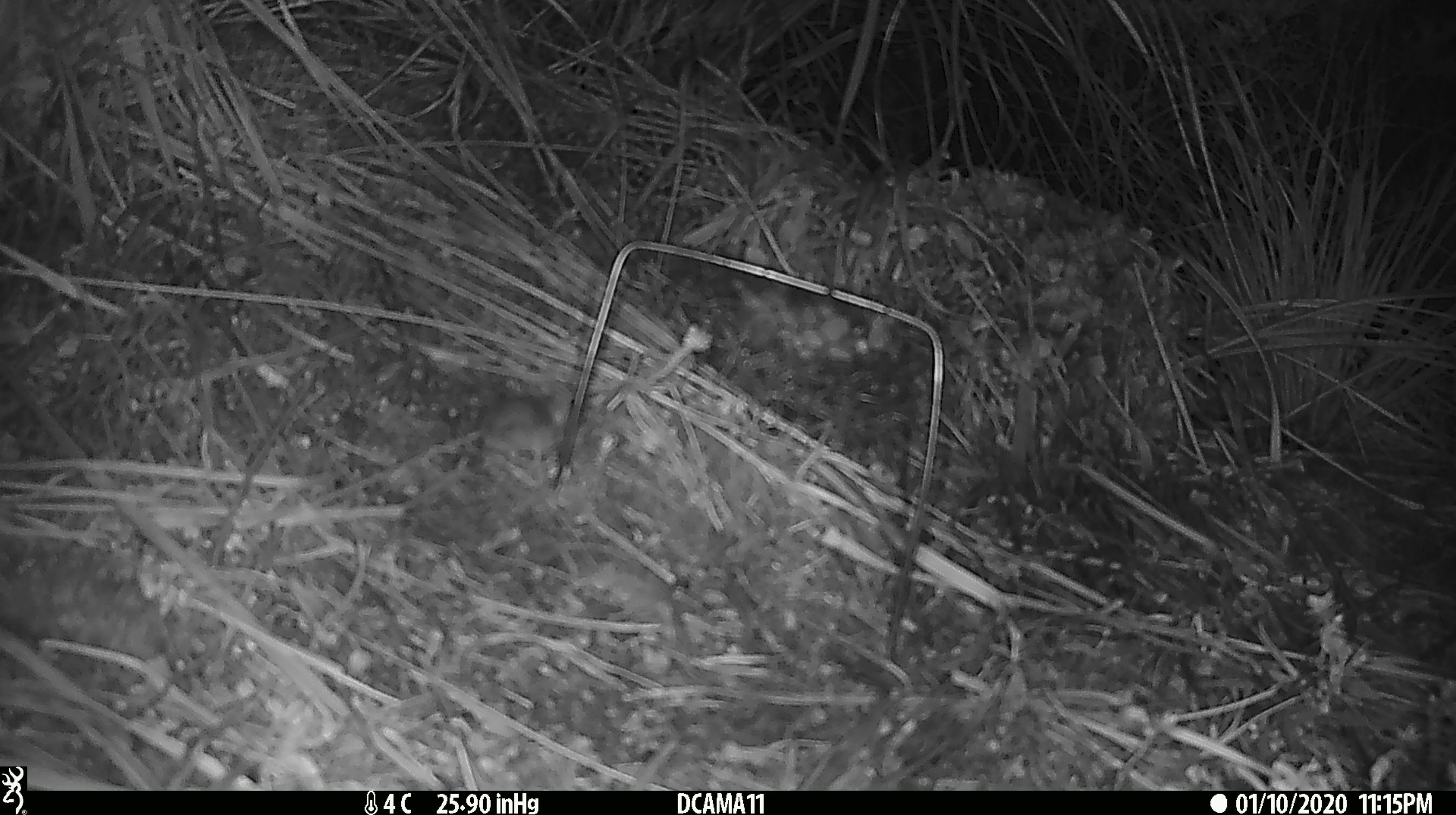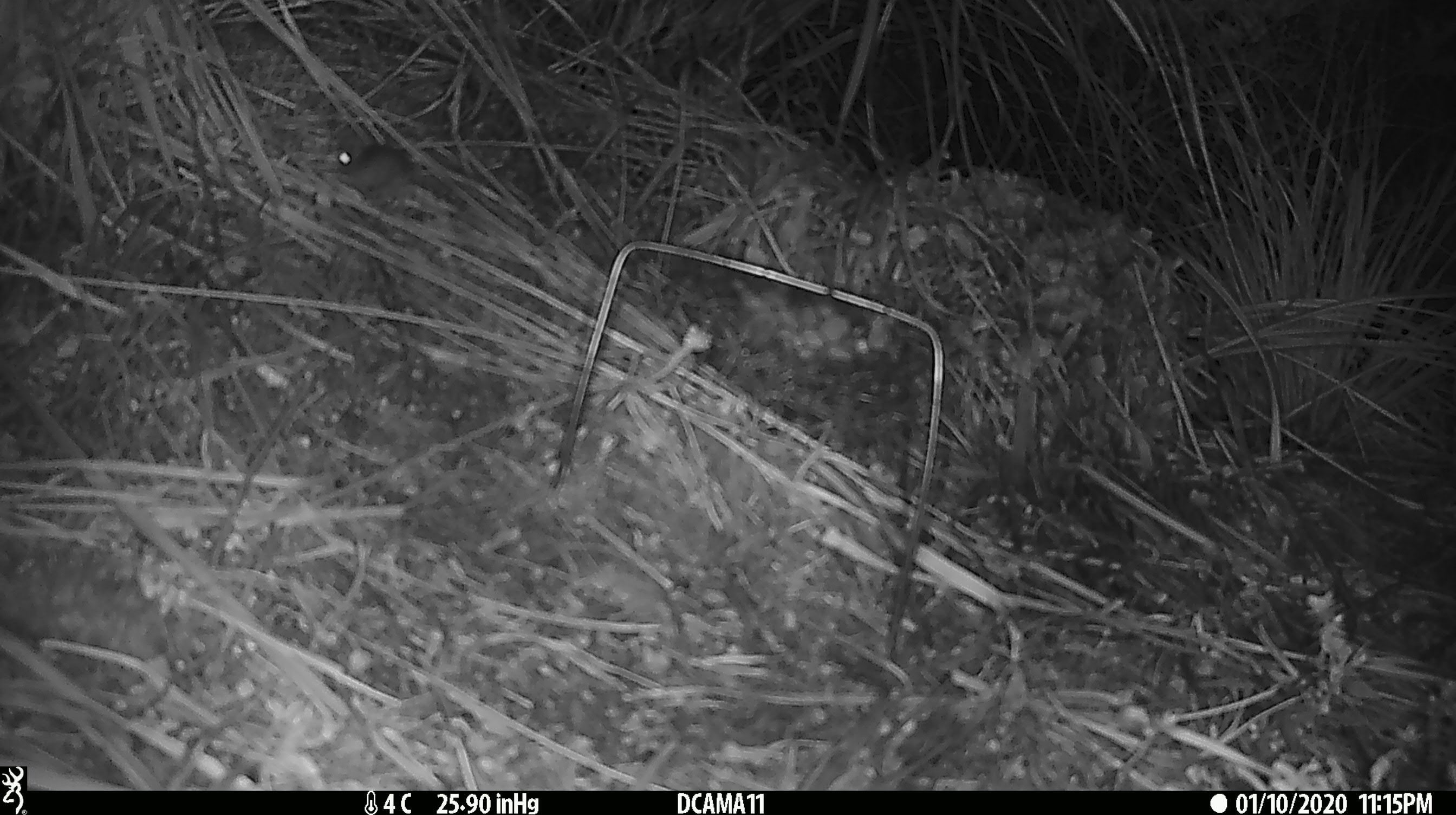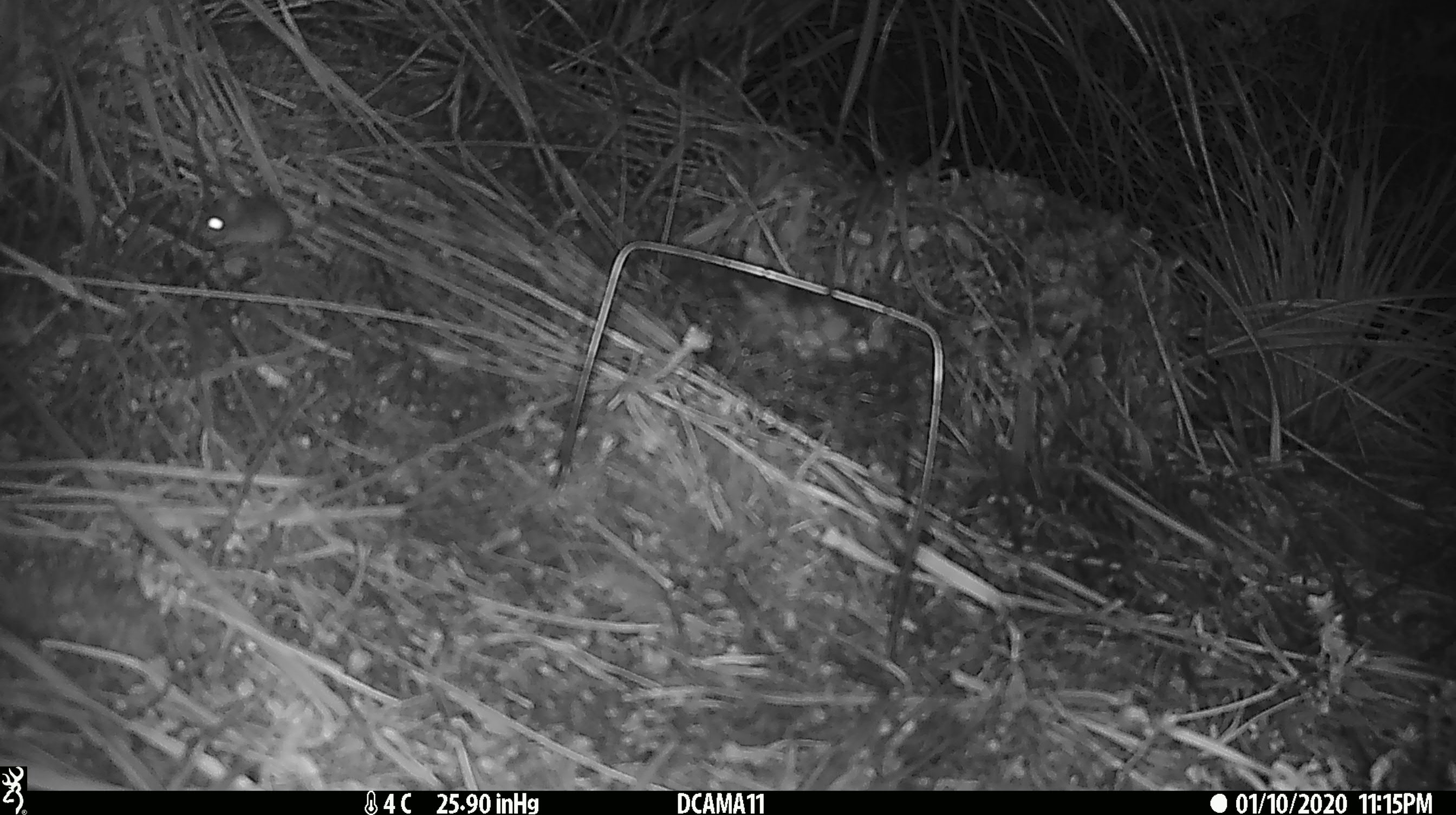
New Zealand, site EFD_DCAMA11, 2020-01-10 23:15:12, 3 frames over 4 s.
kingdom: Animalia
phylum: Chordata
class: Mammalia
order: Rodentia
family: Muridae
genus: Mus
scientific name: Mus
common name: mouse